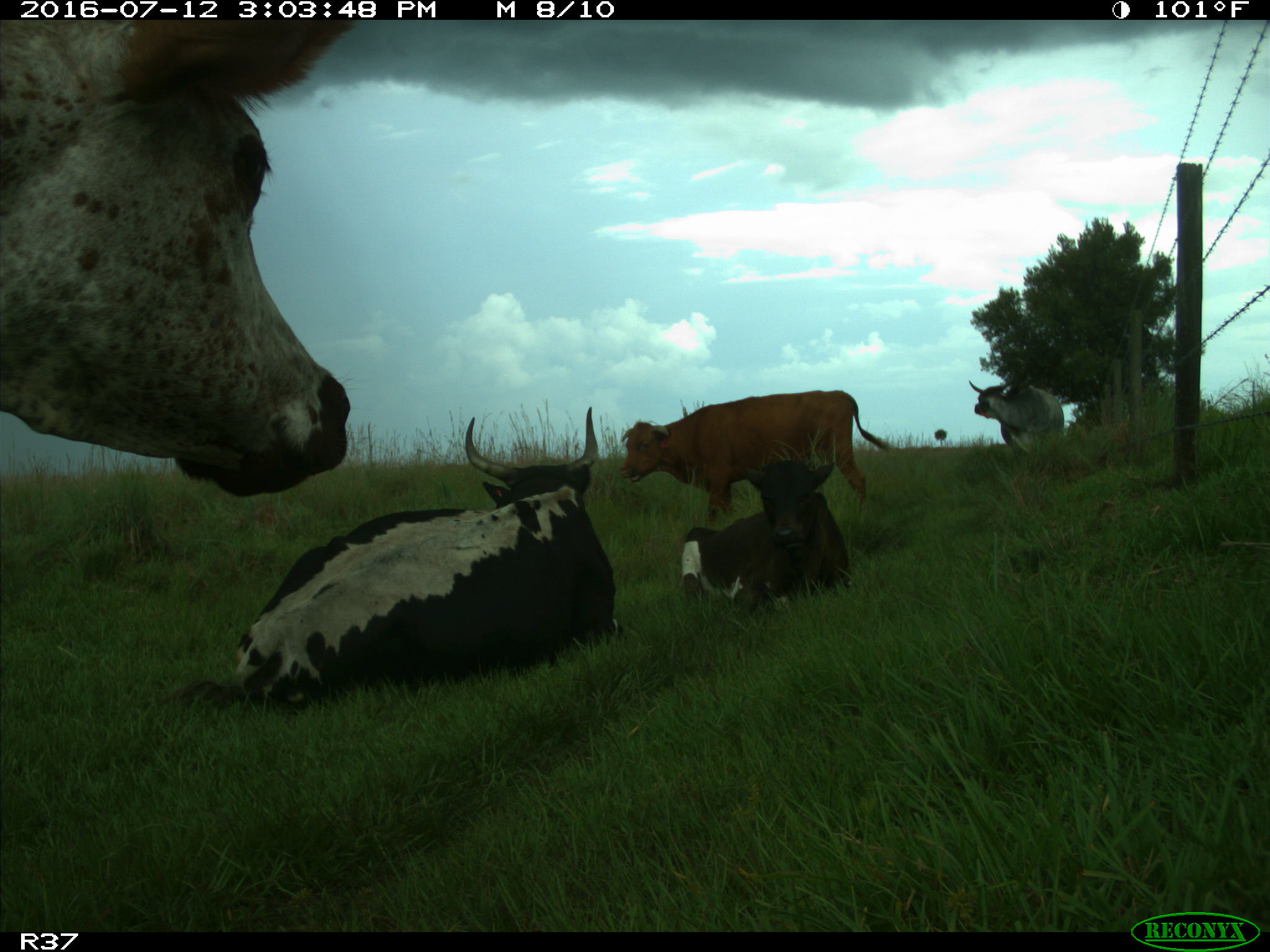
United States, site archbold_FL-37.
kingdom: Animalia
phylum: Chordata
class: Mammalia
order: Artiodactyla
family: Bovidae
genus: Bos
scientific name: Bos taurus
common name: domestic cow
Bos taurus (domestic cow).